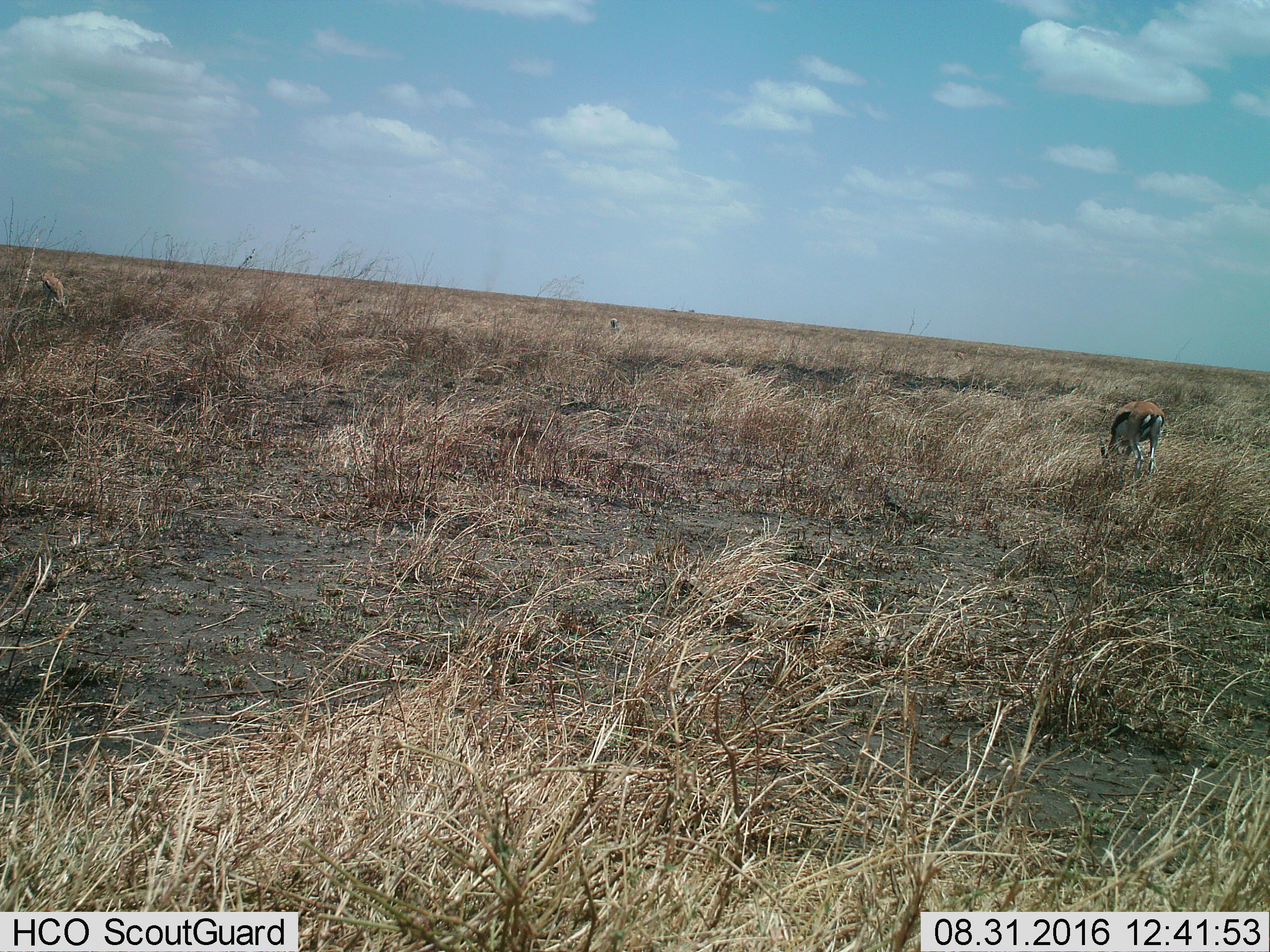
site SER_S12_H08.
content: unidentified animal